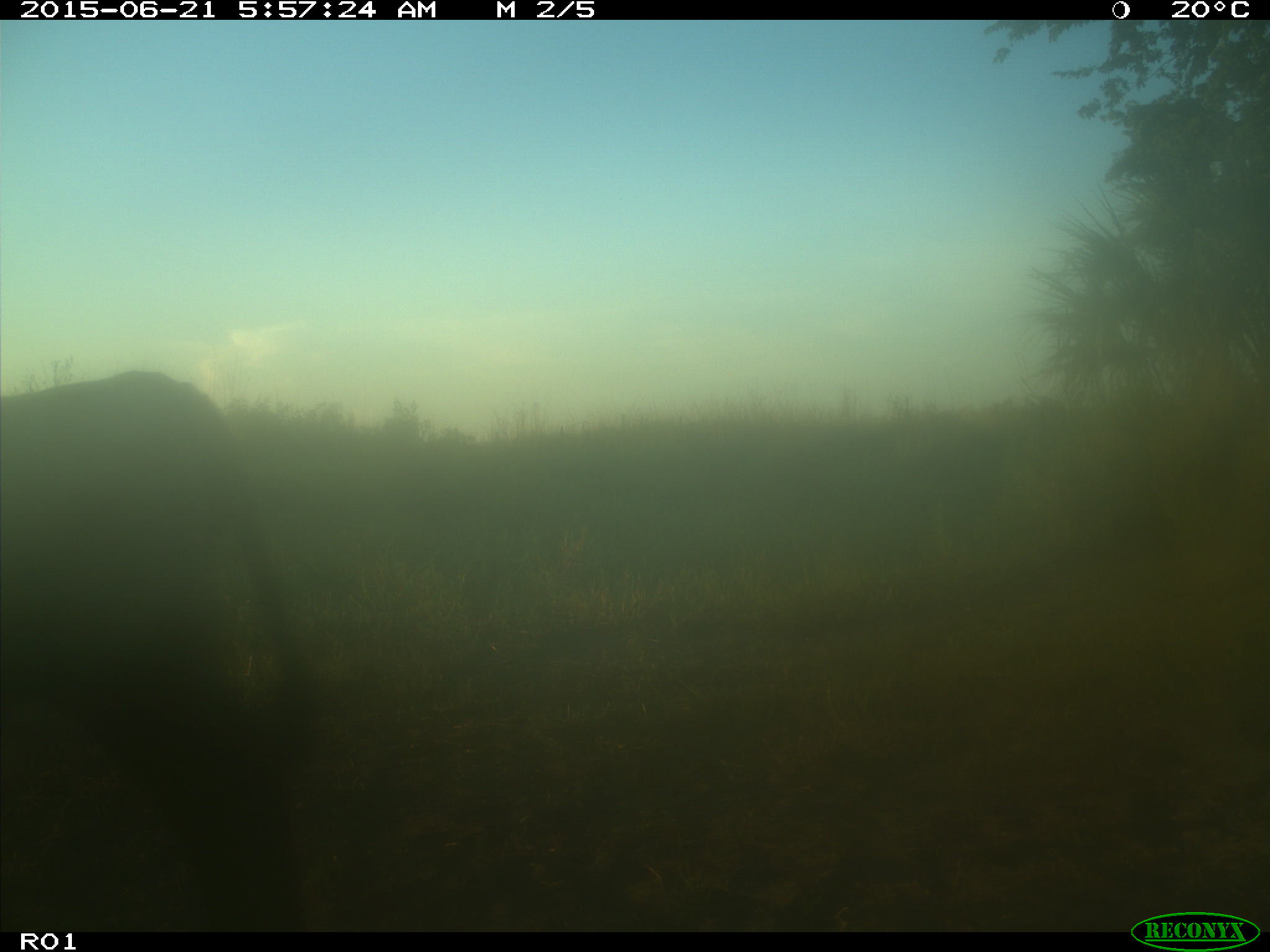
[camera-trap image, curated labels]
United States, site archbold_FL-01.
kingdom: Animalia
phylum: Chordata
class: Mammalia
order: Artiodactyla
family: Bovidae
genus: Bos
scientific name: Bos taurus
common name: domestic cow